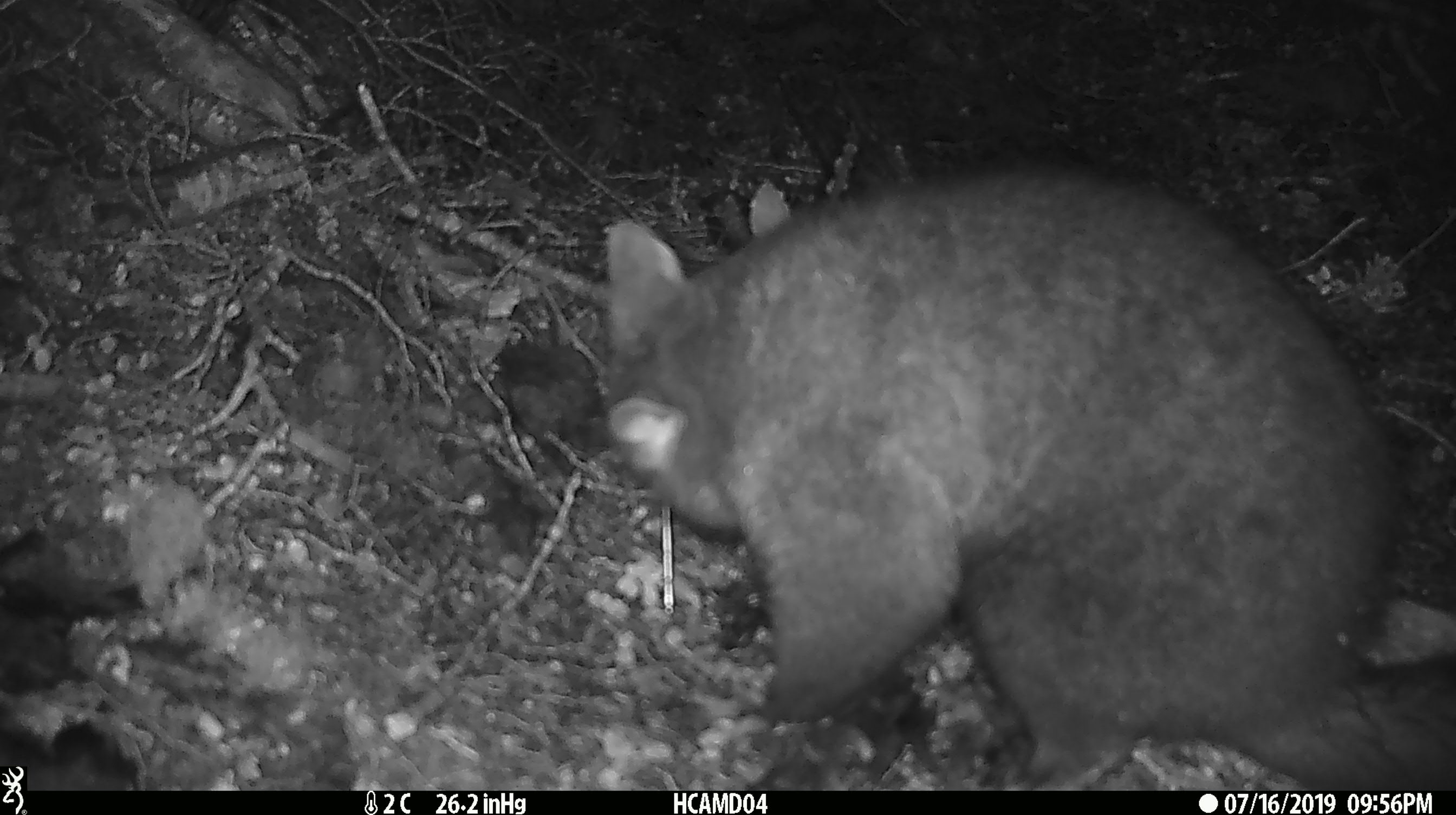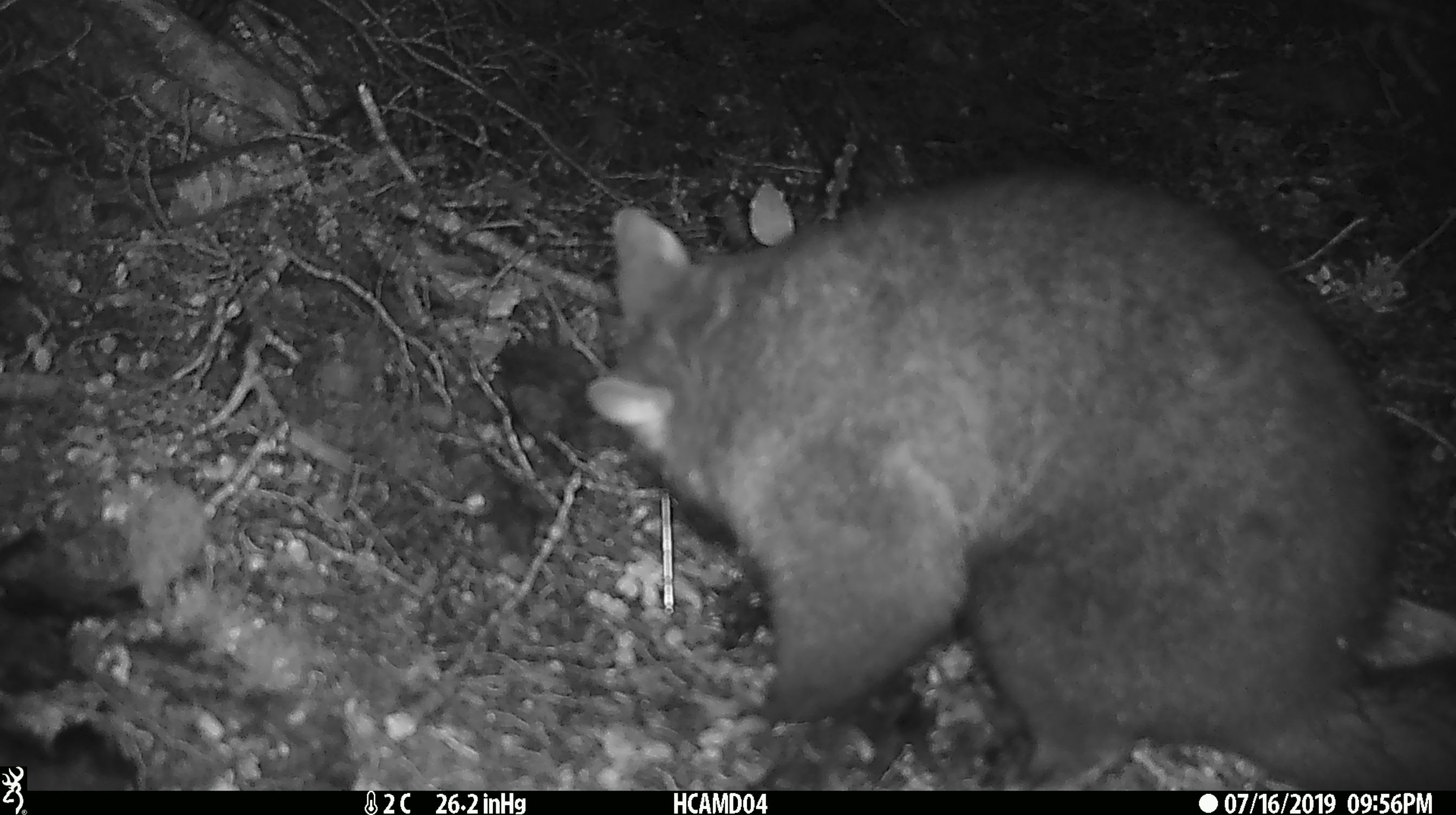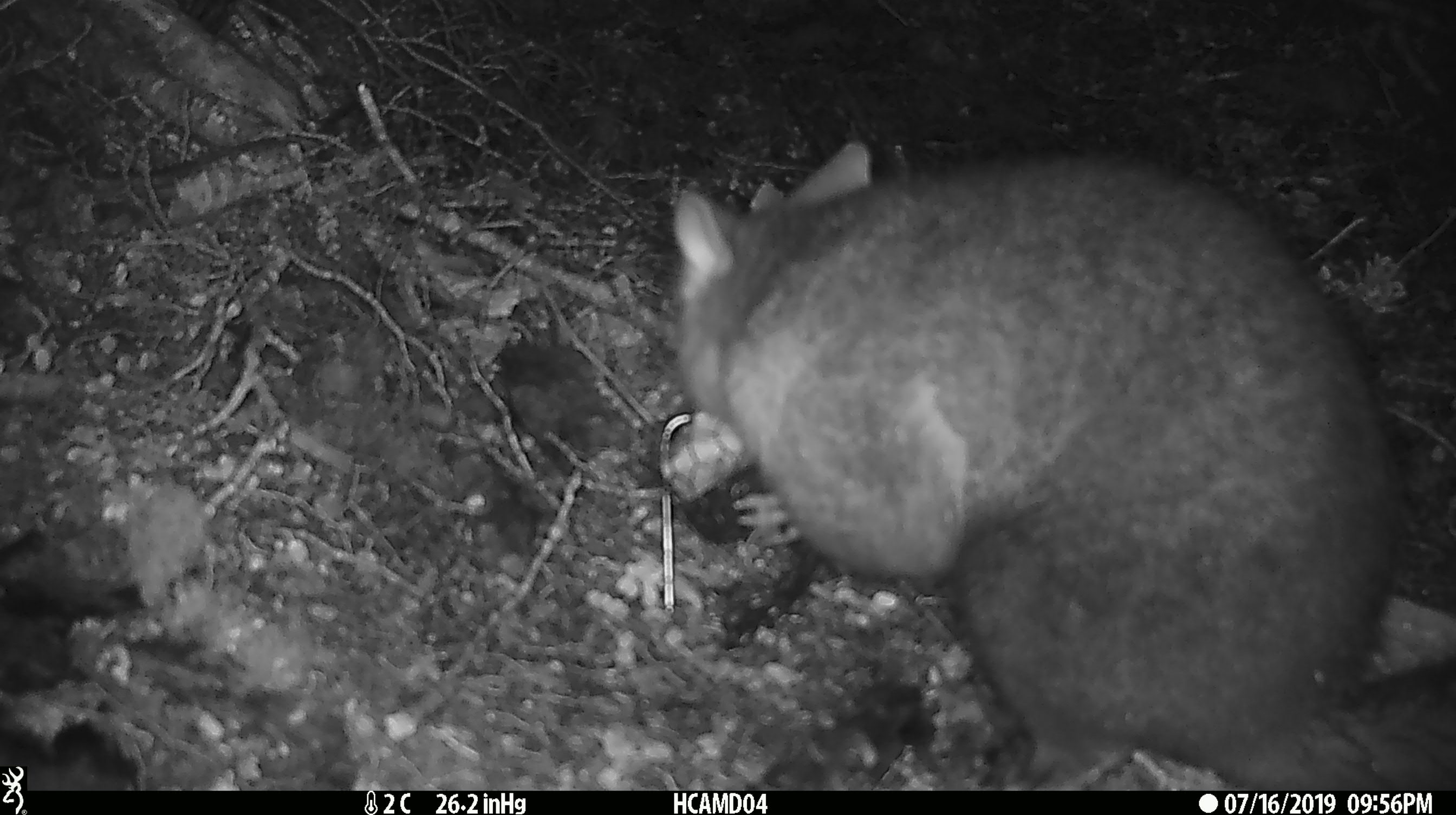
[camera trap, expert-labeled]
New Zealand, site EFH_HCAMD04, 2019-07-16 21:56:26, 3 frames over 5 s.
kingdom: Animalia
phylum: Chordata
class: Mammalia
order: Diprotodontia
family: Phalangeridae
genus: Trichosurus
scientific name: Trichosurus vulpecula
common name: common brushtail possum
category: possum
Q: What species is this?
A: Possum (common brushtail possum) (Trichosurus vulpecula).